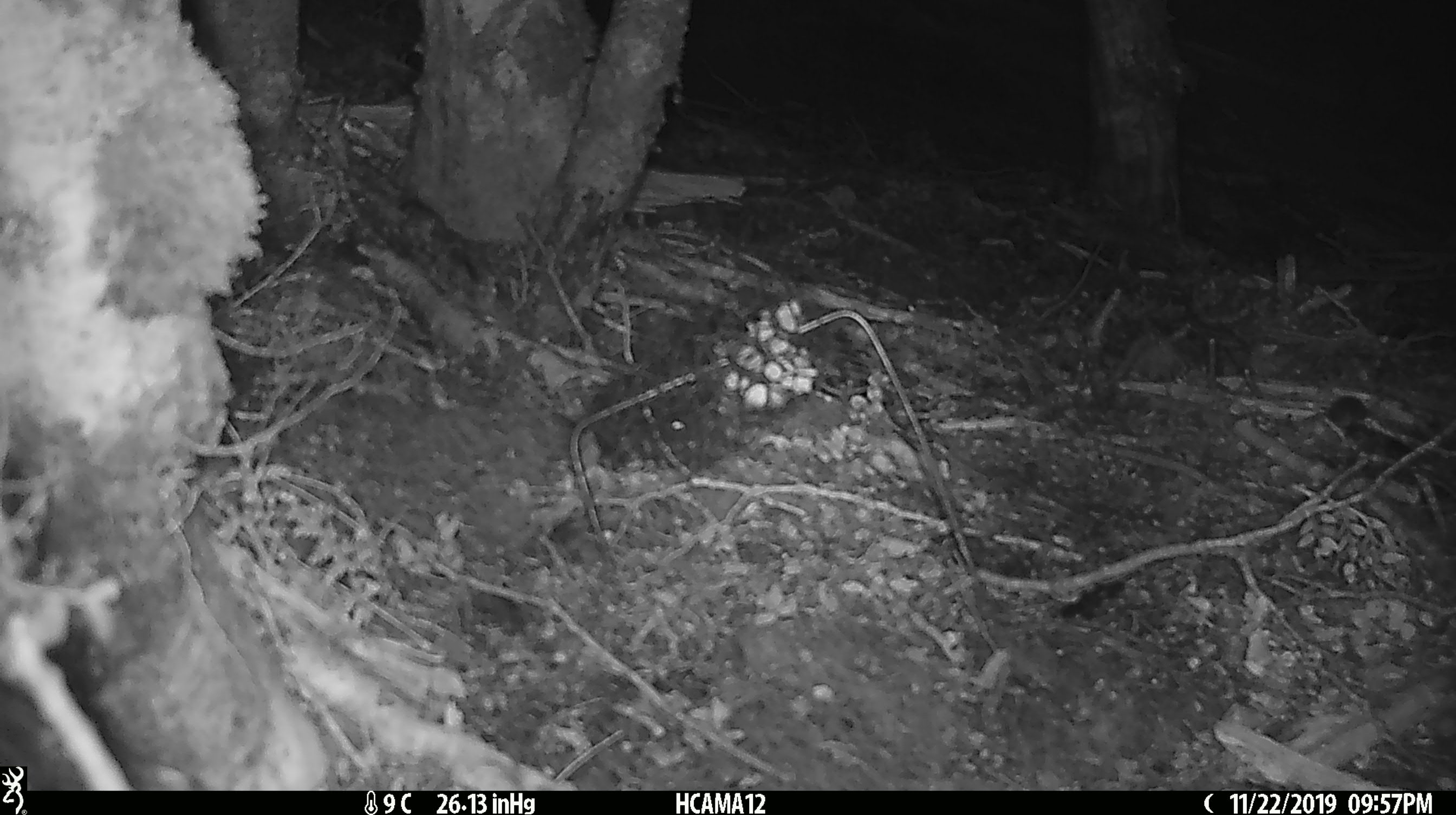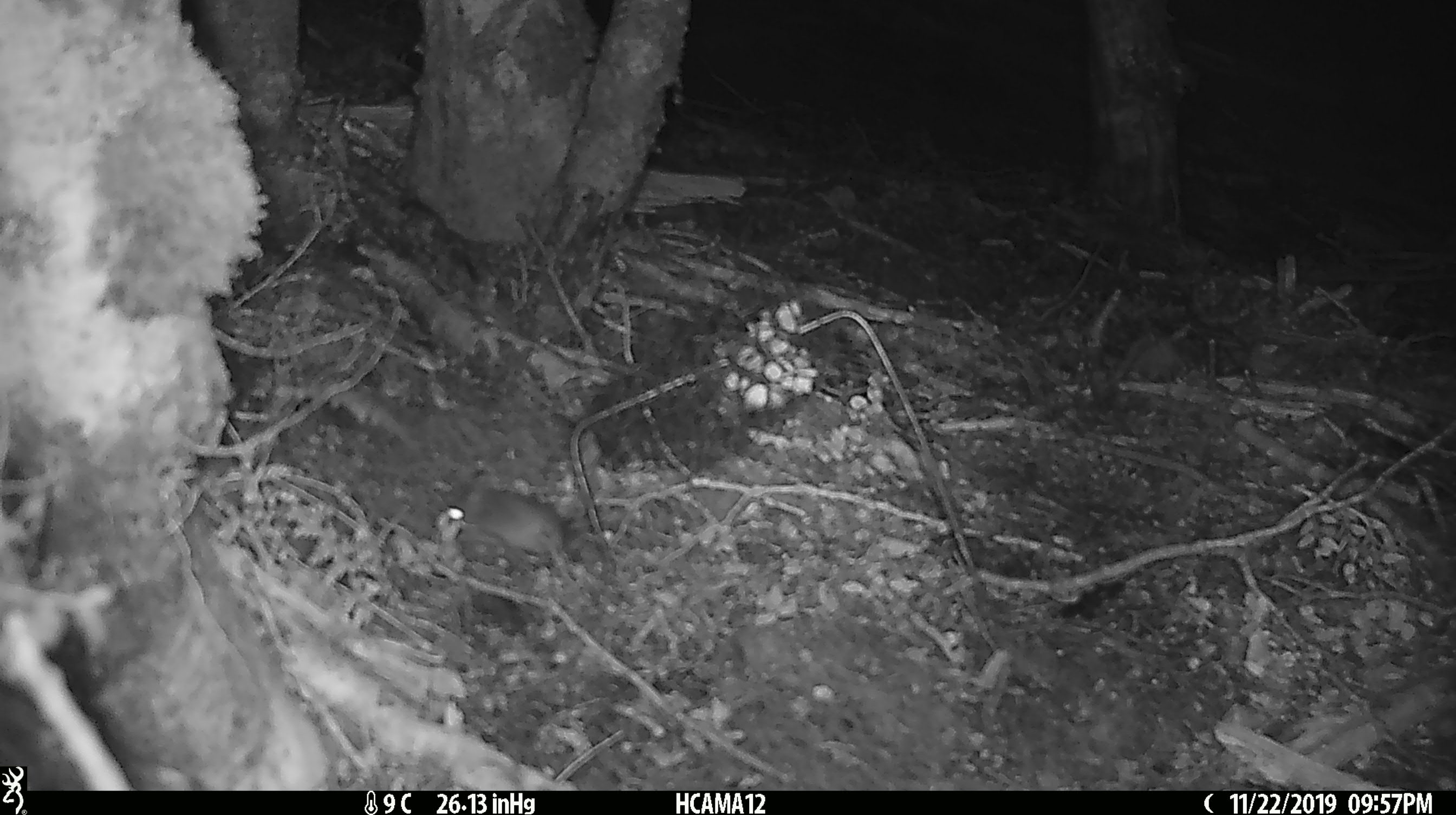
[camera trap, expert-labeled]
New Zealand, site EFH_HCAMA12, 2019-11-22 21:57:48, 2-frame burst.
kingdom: Animalia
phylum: Chordata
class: Mammalia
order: Rodentia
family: Muridae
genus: Mus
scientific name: Mus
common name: mouse